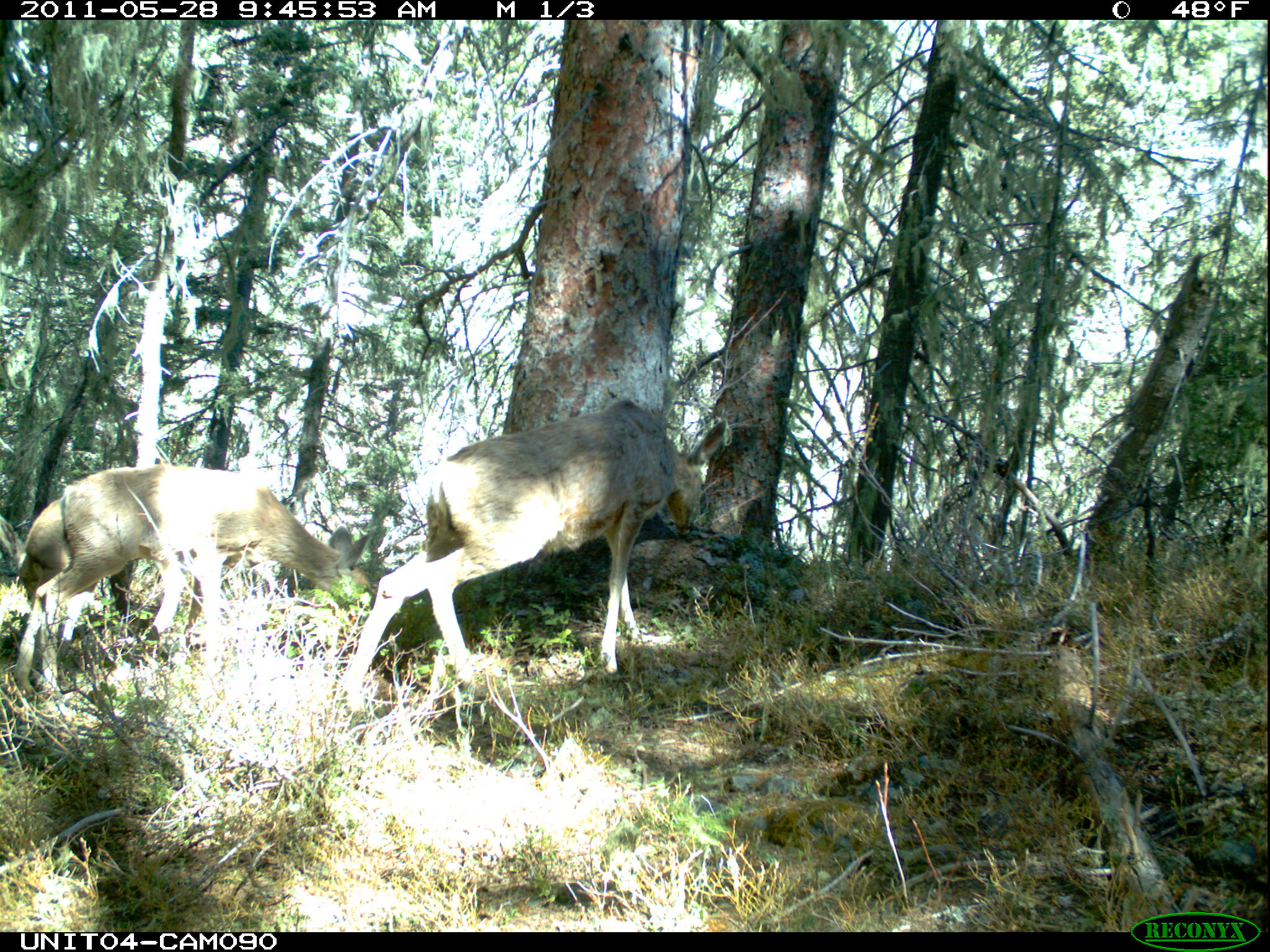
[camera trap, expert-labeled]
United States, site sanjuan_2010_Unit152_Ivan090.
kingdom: Animalia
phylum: Chordata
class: Mammalia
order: Artiodactyla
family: Cervidae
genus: Odocoileus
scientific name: Odocoileus hemionus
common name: mule deer